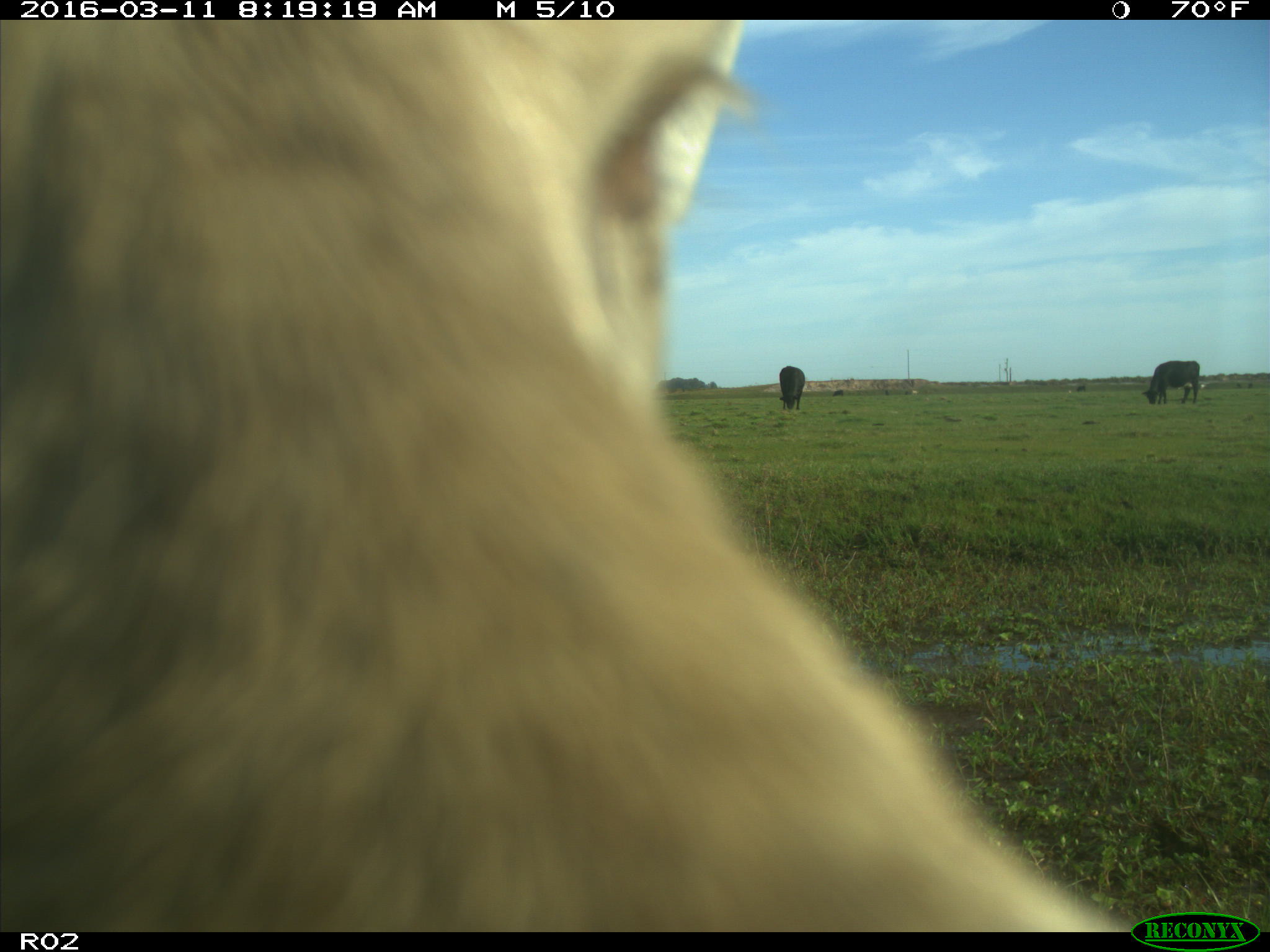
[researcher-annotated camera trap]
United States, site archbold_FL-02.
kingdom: Animalia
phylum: Chordata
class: Mammalia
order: Artiodactyla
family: Bovidae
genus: Bos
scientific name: Bos taurus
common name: domestic cow